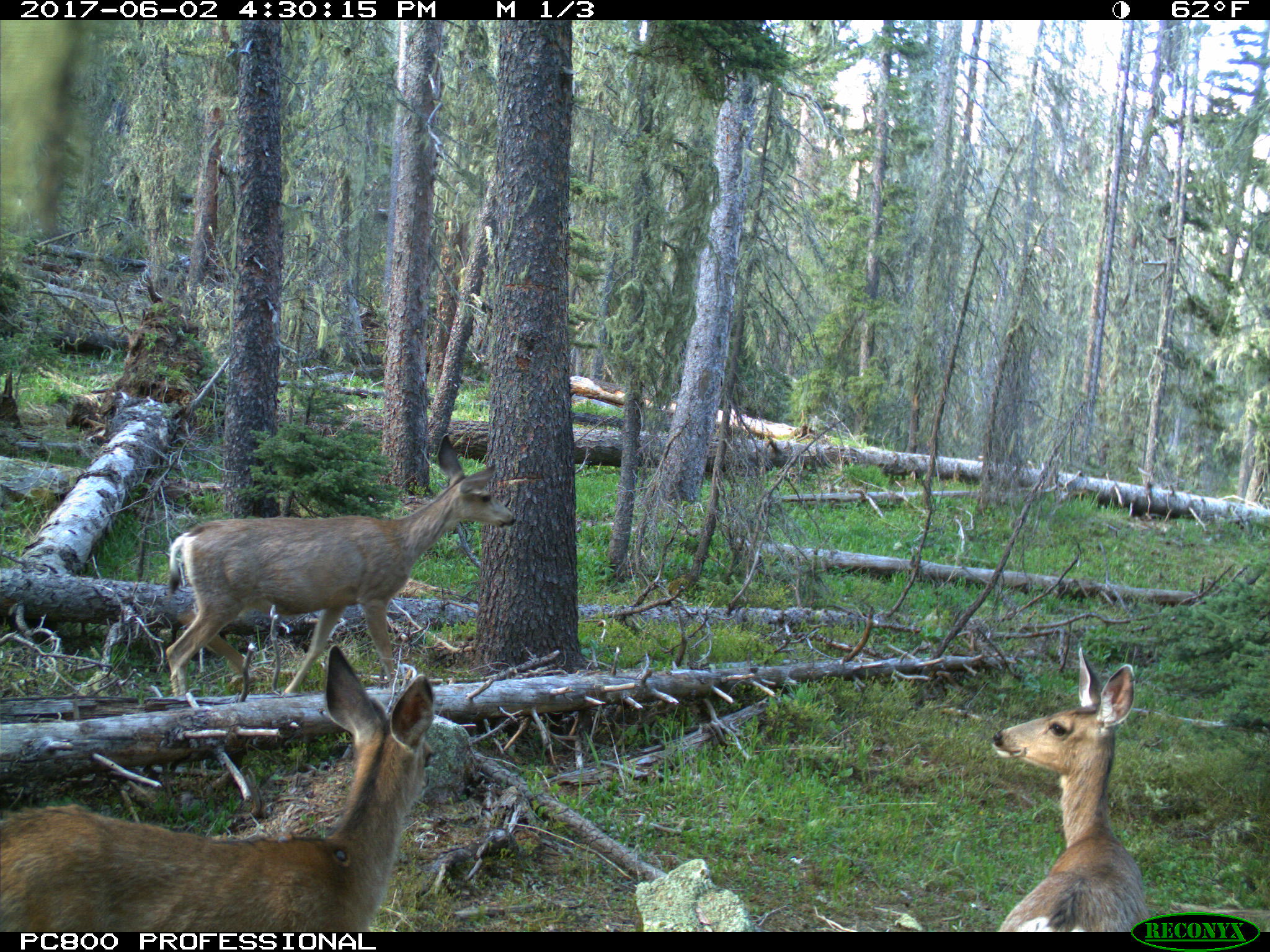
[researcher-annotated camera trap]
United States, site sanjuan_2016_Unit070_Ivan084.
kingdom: Animalia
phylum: Chordata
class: Mammalia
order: Artiodactyla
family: Cervidae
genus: Odocoileus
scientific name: Odocoileus hemionus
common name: mule deer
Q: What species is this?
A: Odocoileus hemionus (mule deer).